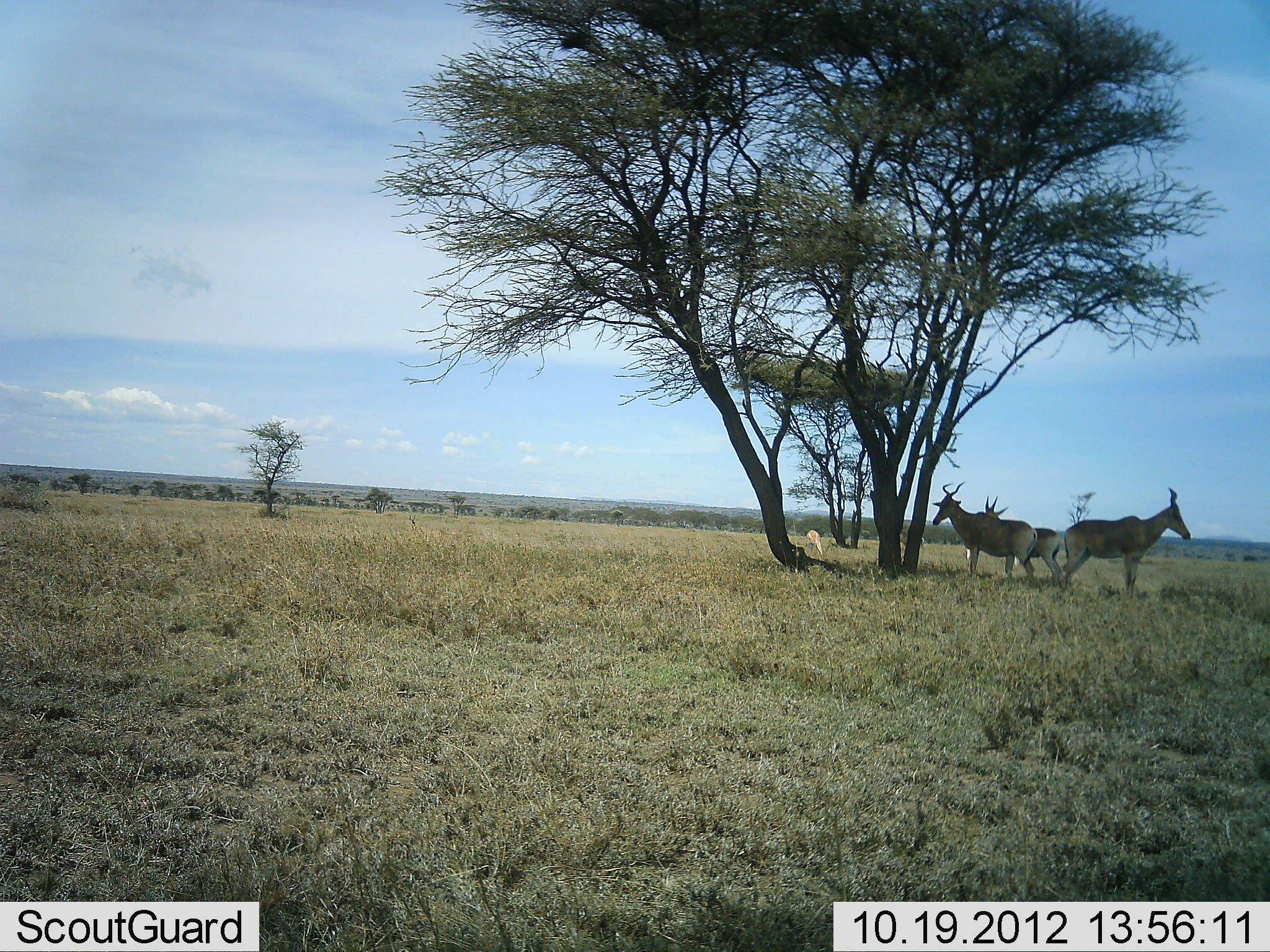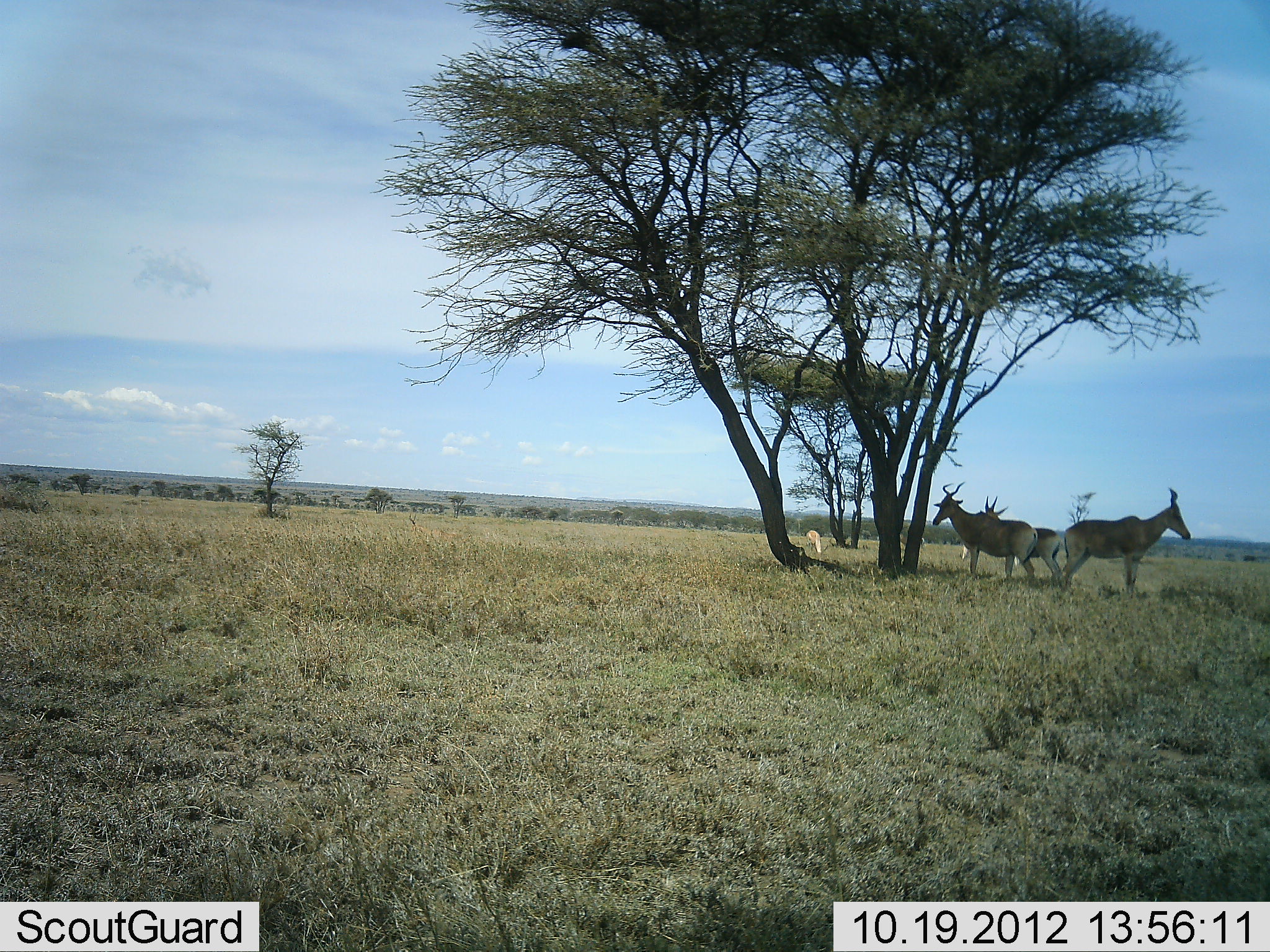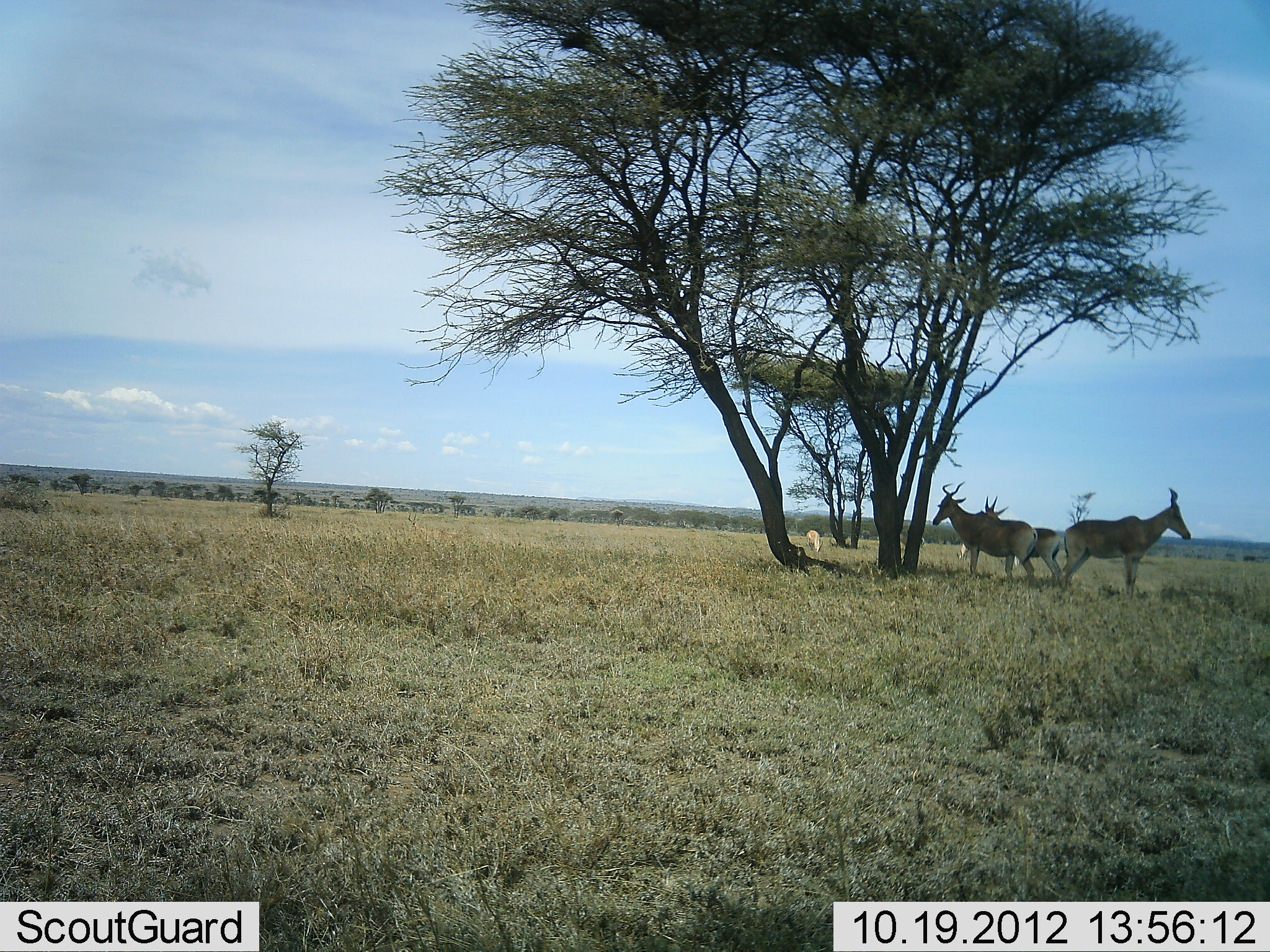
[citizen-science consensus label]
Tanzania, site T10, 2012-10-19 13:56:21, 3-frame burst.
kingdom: Animalia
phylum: Chordata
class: Mammalia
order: Artiodactyla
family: Bovidae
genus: Alcelaphus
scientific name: Alcelaphus buselaphus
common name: hartebeest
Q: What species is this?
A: Hartebeest (Alcelaphus buselaphus).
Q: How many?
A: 4.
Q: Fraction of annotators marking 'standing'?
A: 100%.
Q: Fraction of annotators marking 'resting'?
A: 10%.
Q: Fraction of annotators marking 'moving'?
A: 0%.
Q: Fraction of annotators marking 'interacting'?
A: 0%.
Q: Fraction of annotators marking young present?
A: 0%.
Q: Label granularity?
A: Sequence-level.